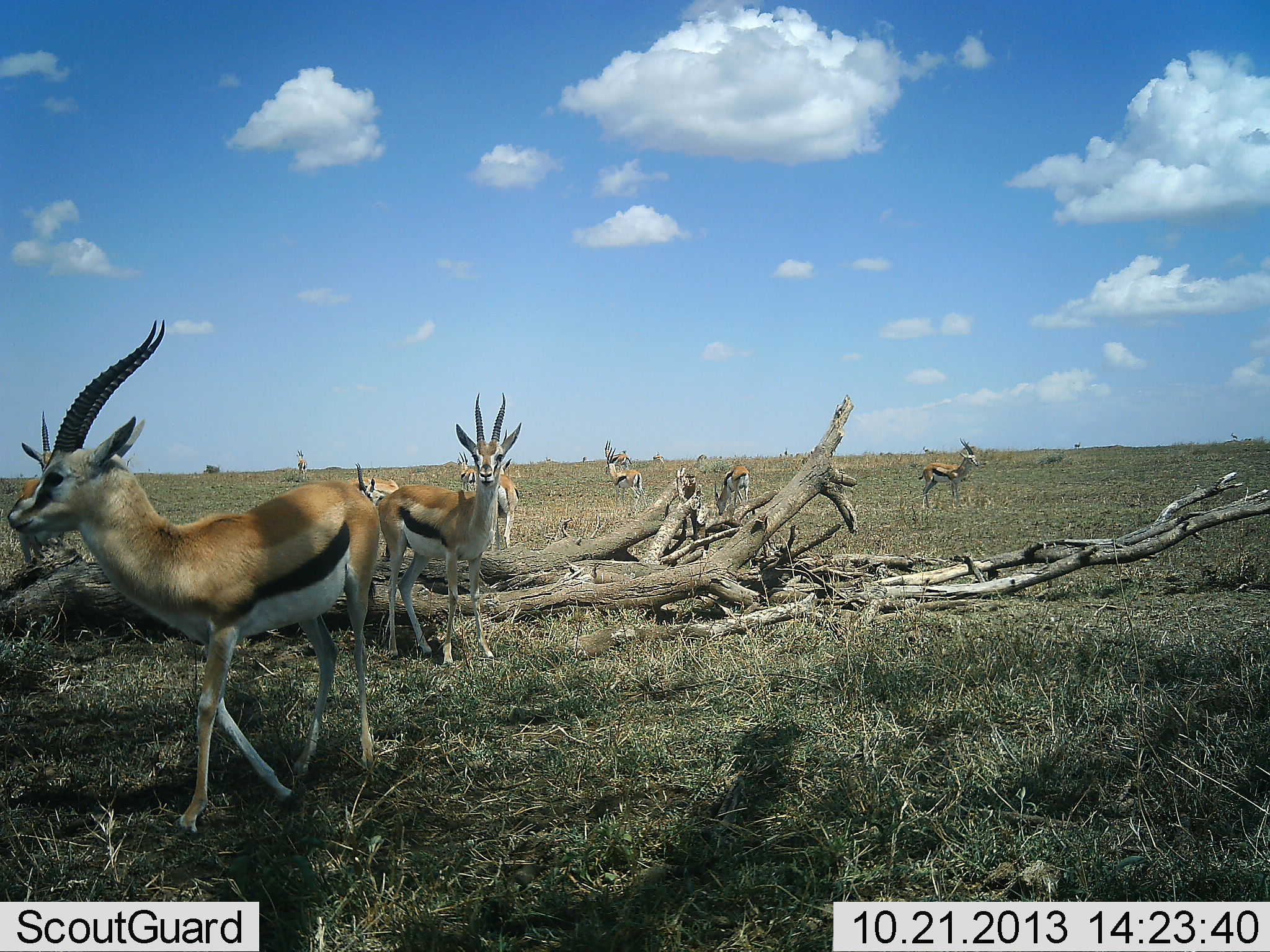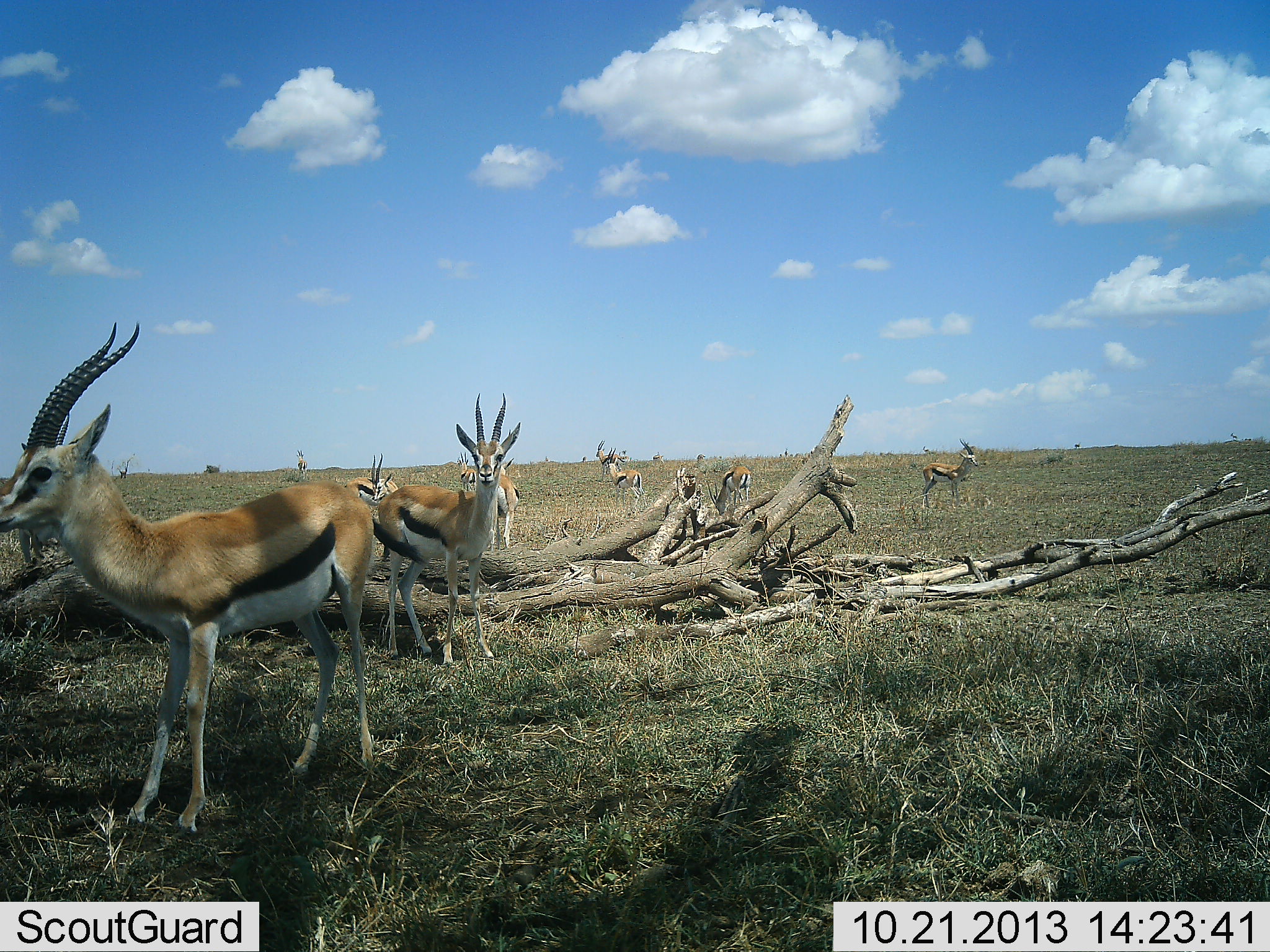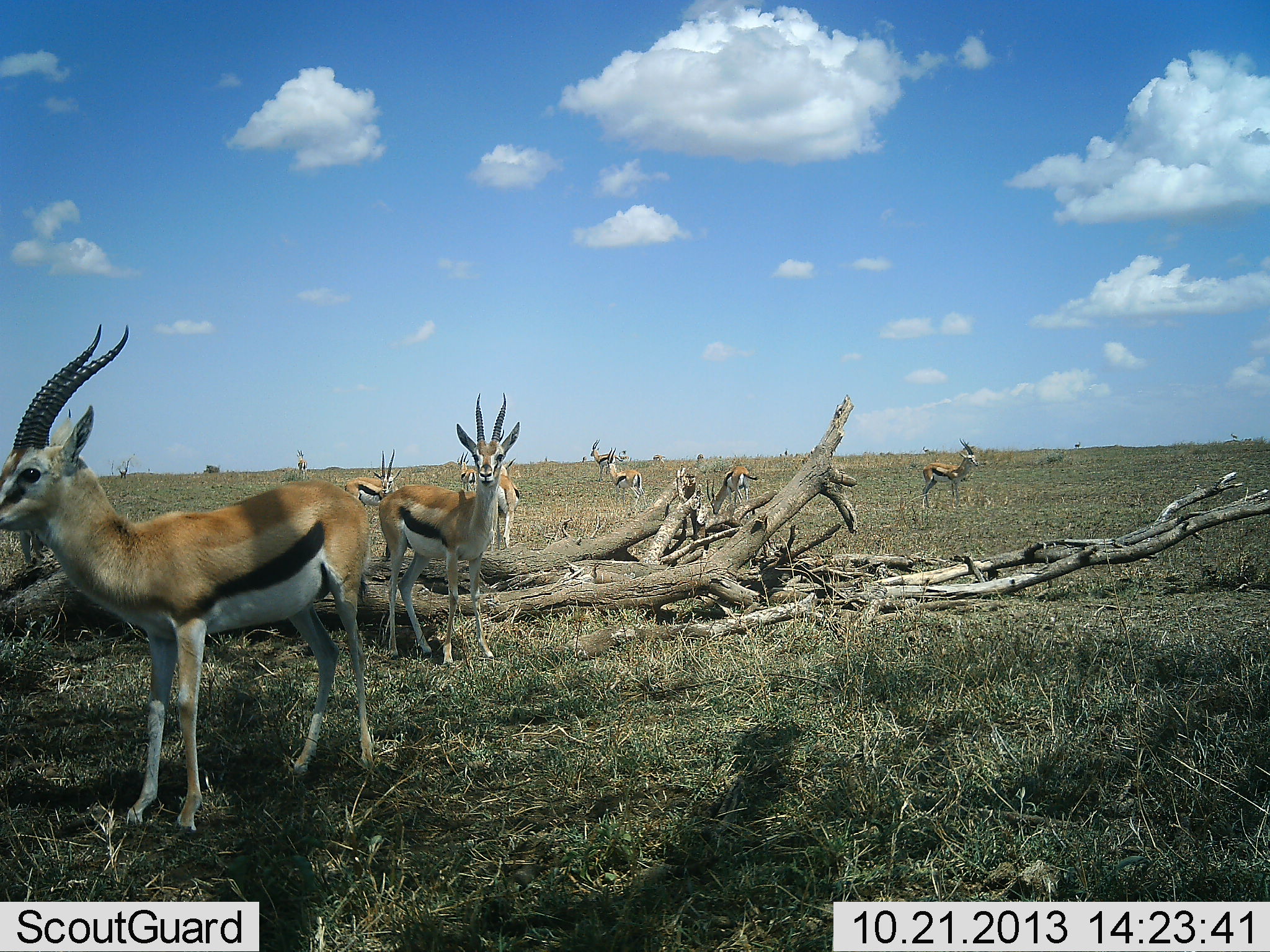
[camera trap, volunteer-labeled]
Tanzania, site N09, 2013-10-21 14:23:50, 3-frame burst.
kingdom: Animalia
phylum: Chordata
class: Mammalia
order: Artiodactyla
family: Bovidae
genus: Eudorcas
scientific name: Eudorcas thomsonii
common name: thomson's gazelle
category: gazellethomsons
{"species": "gazellethomsons (thomson's gazelle) (Eudorcas thomsonii)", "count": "10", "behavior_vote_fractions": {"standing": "92%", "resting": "8%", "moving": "32%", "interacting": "0%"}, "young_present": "0%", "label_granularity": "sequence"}